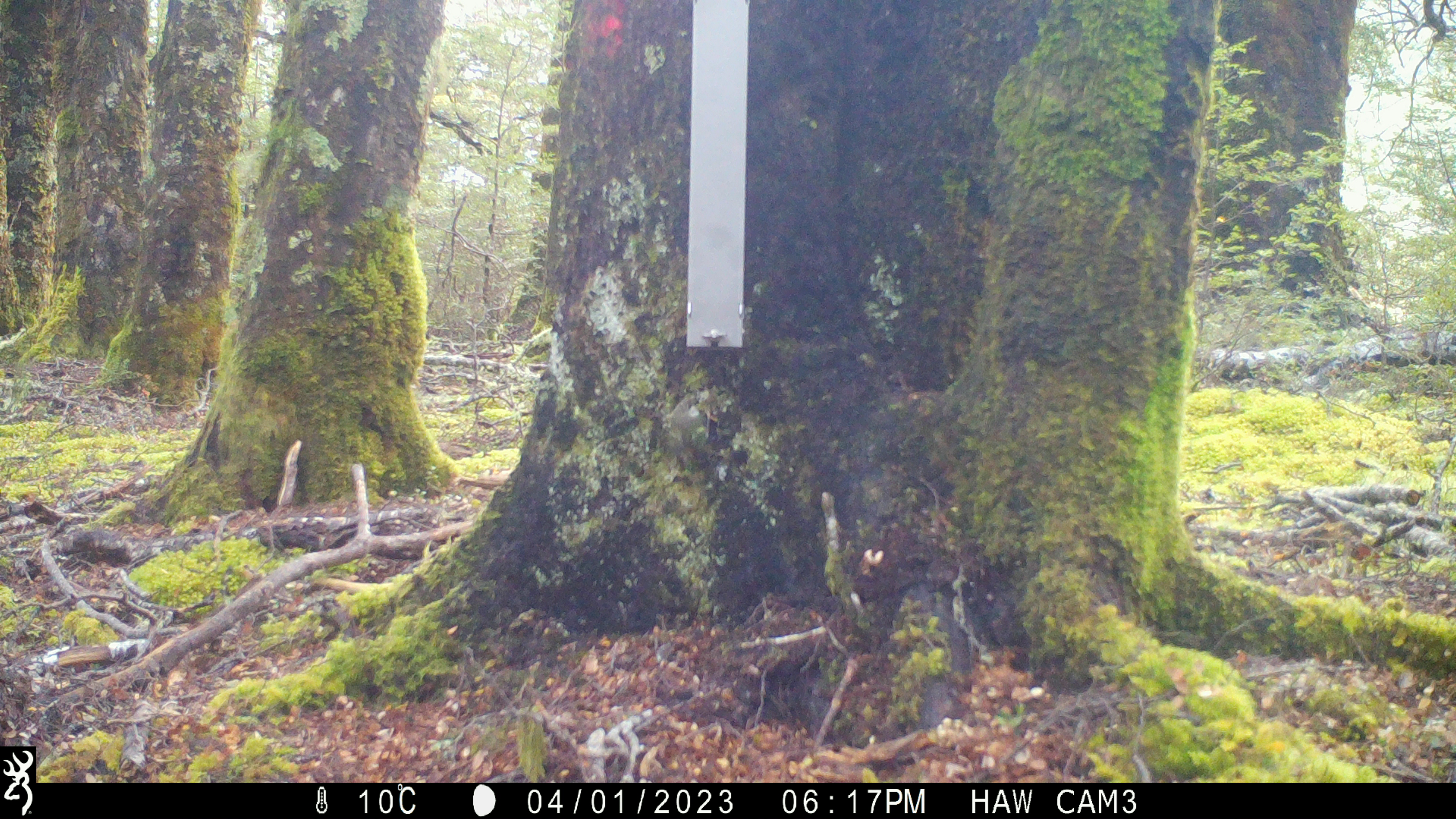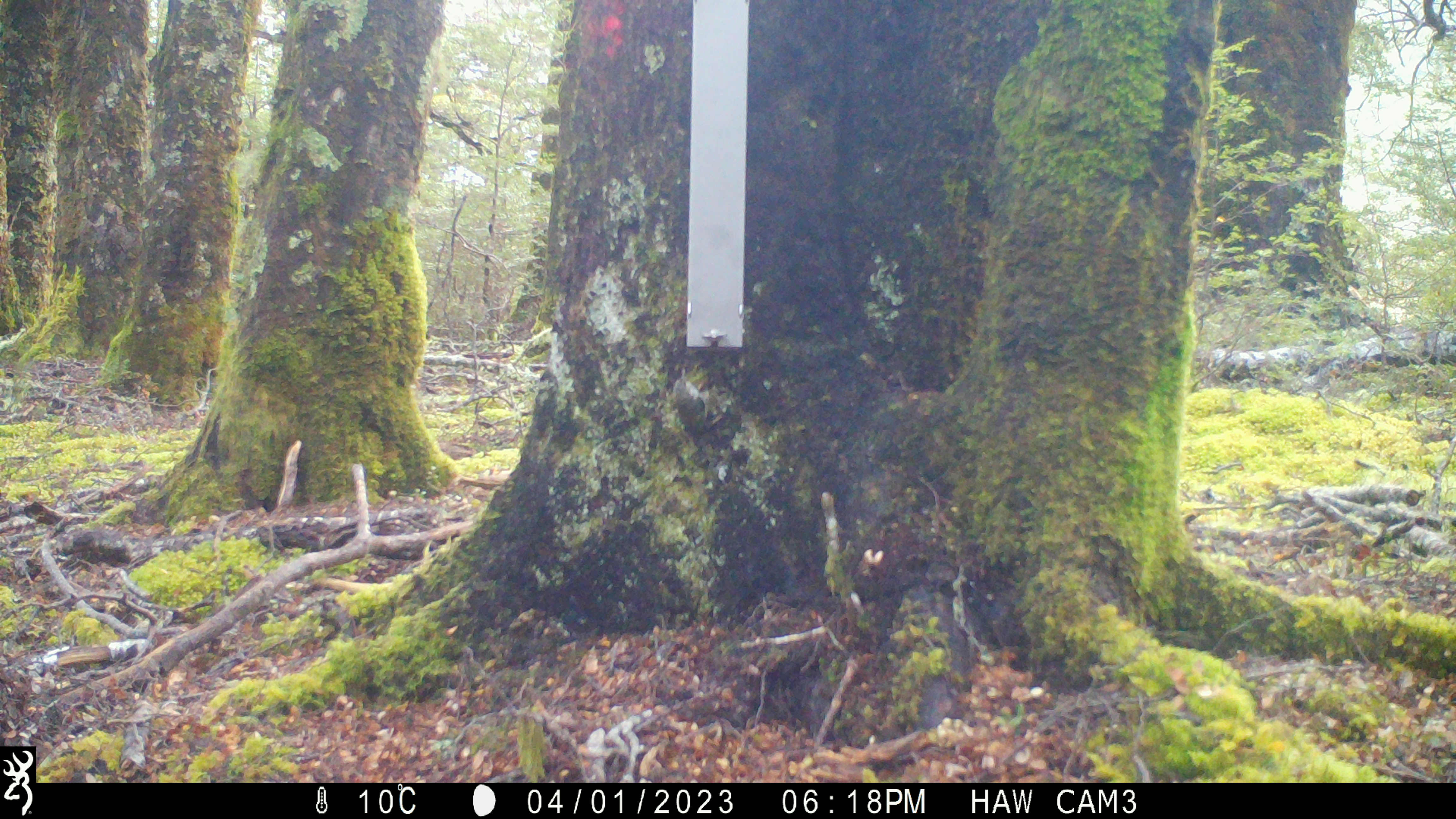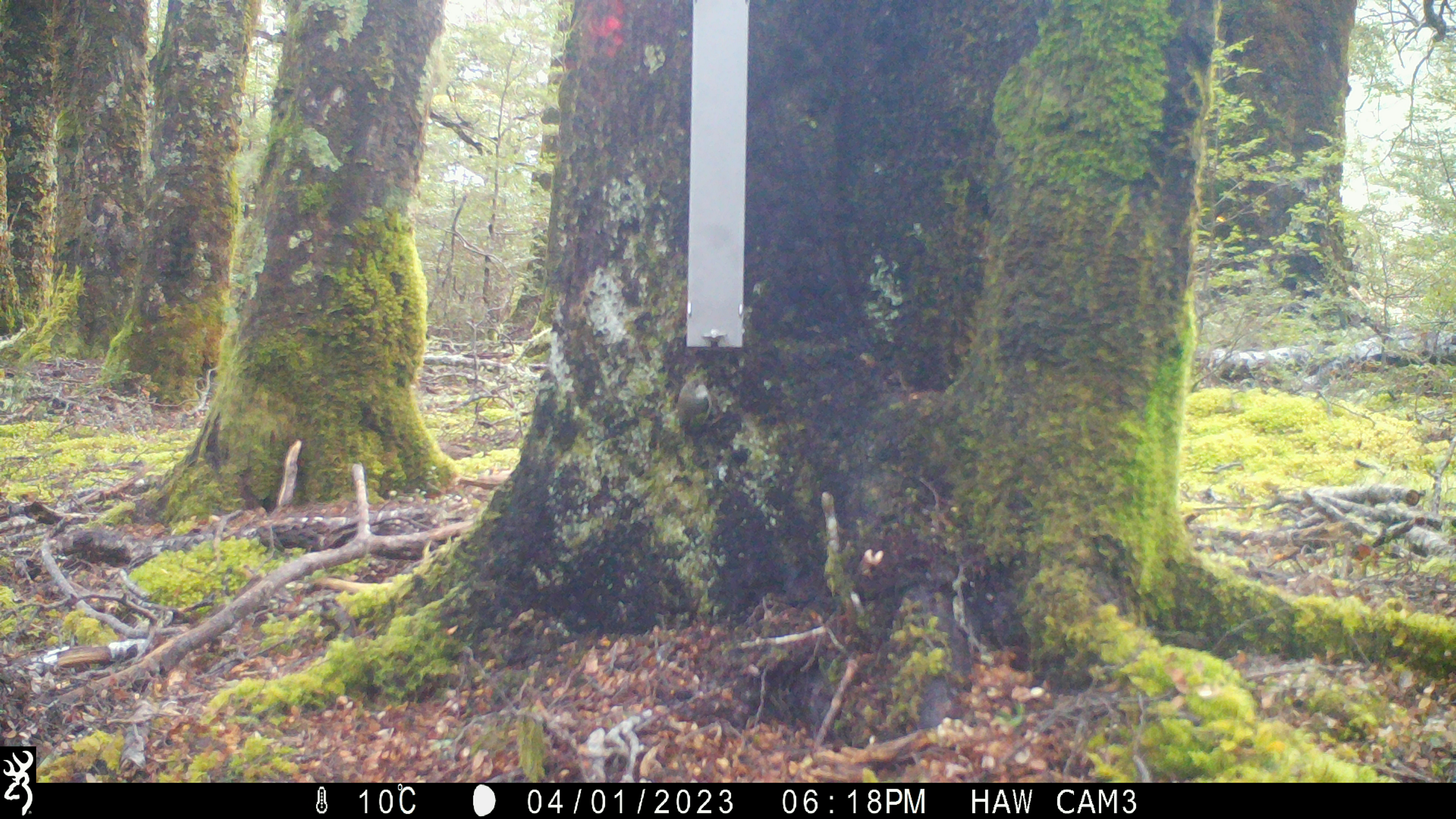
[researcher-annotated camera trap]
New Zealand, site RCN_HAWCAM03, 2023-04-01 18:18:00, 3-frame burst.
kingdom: Animalia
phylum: Chordata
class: Aves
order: Passeriformes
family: Acanthisittidae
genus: Acanthisitta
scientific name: Acanthisitta chloris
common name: rifleman